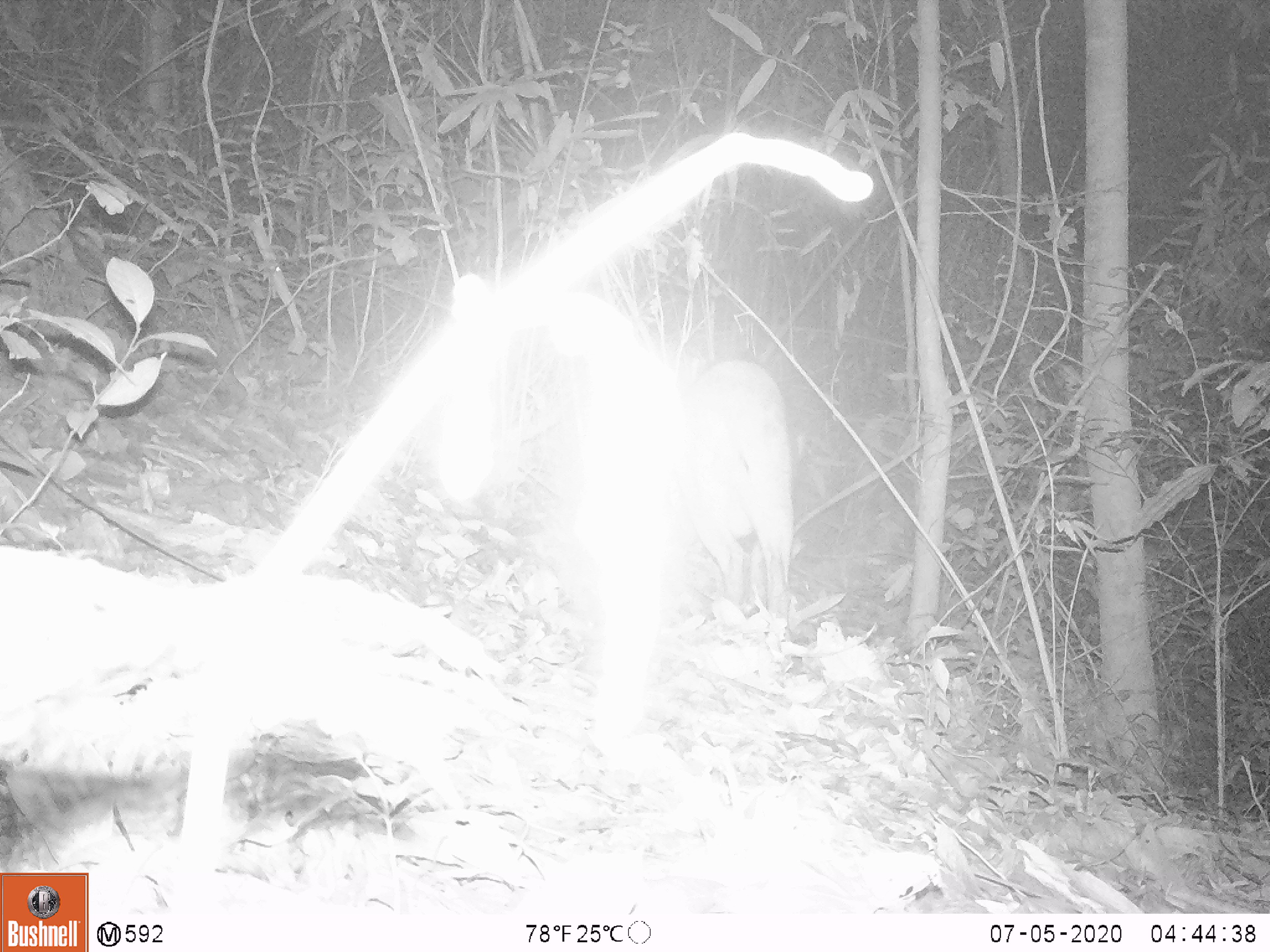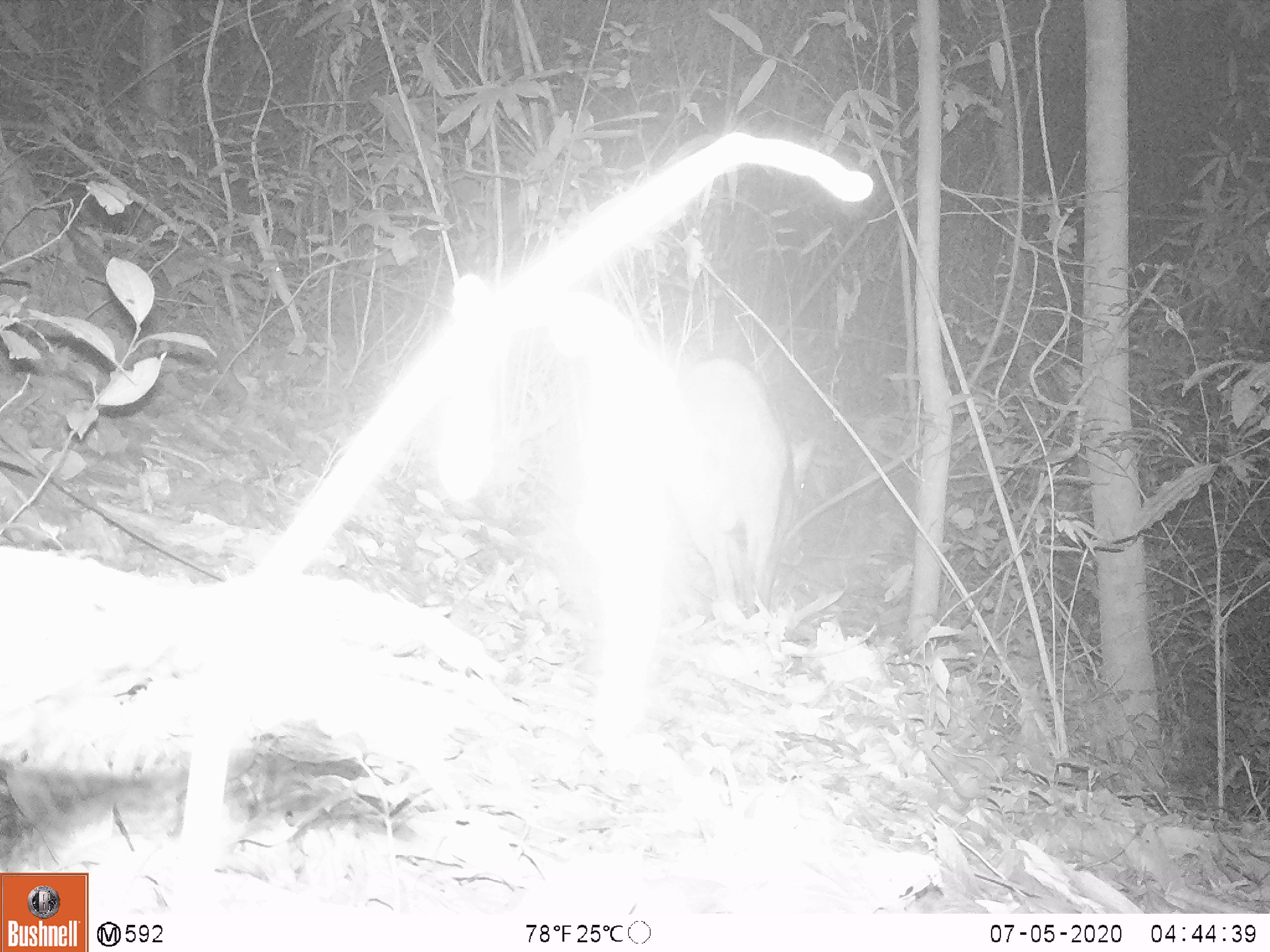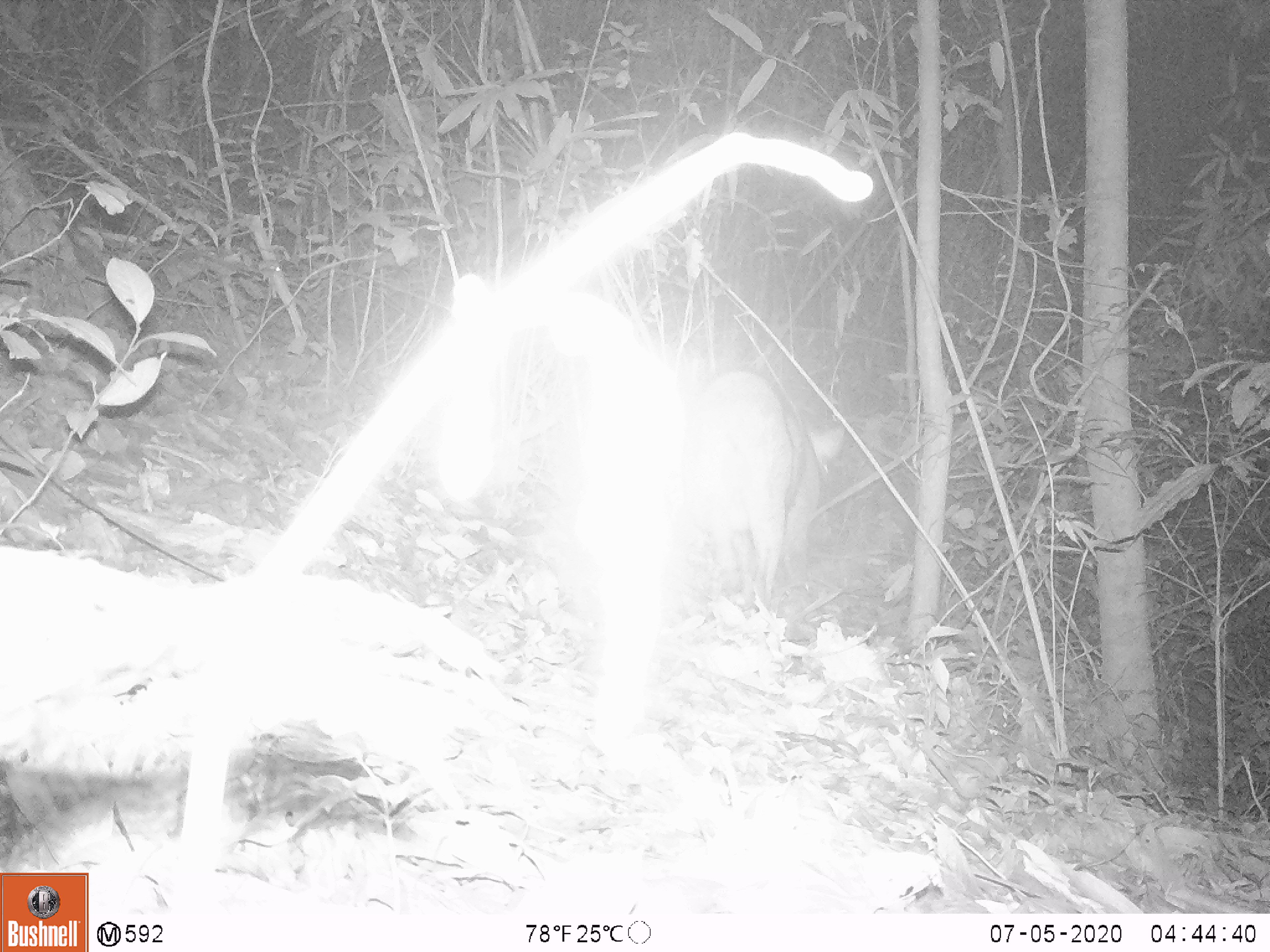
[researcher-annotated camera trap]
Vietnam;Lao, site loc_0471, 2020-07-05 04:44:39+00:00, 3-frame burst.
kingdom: Animalia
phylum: Chordata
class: Mammalia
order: Artiodactyla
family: Suidae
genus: Sus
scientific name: Sus scrofa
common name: eurasian wild pig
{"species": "eurasian wild pig (Sus scrofa)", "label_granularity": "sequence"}